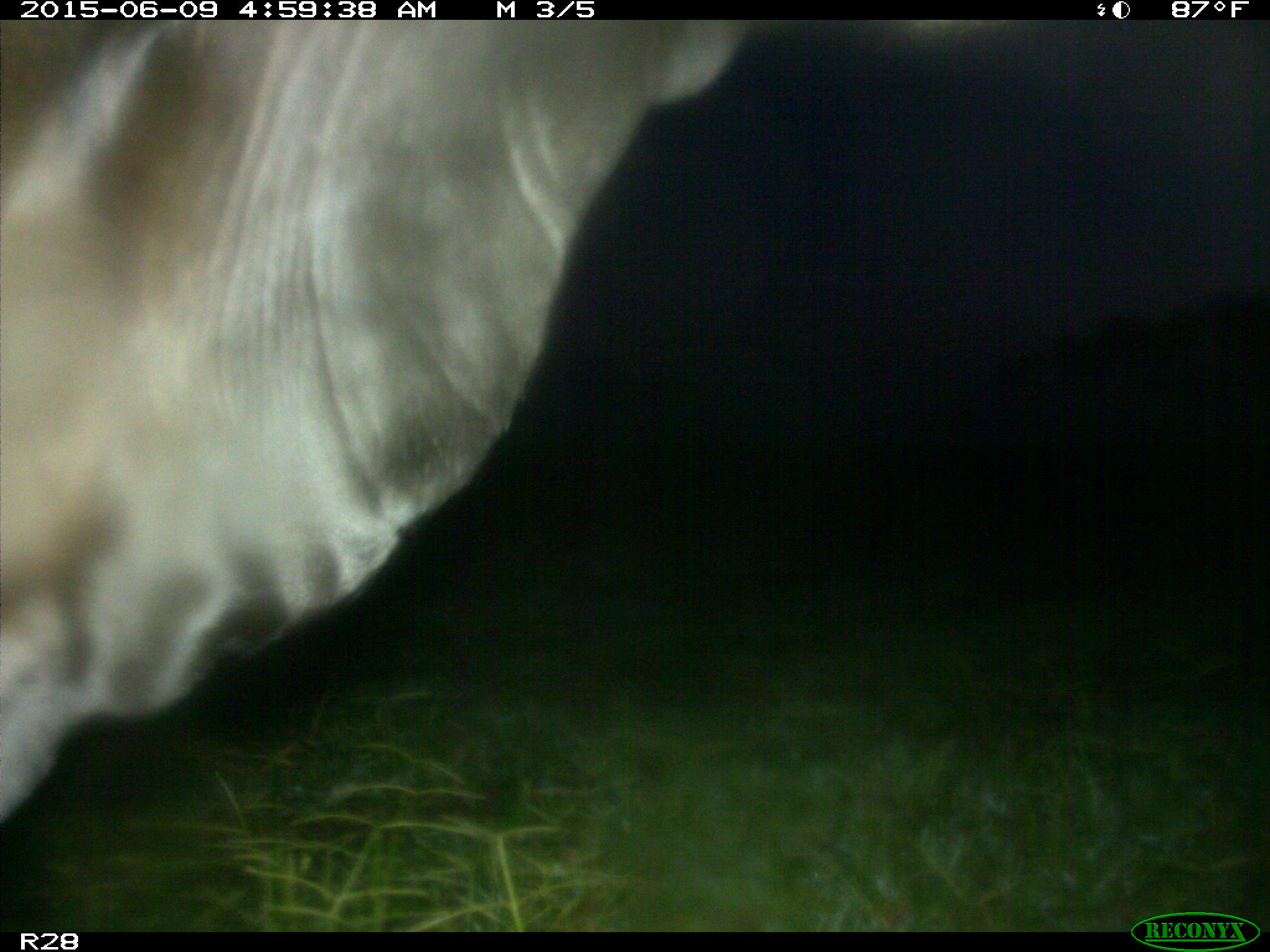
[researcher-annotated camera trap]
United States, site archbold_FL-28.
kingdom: Animalia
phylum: Chordata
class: Mammalia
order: Artiodactyla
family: Bovidae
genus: Bos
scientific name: Bos taurus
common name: domestic cow